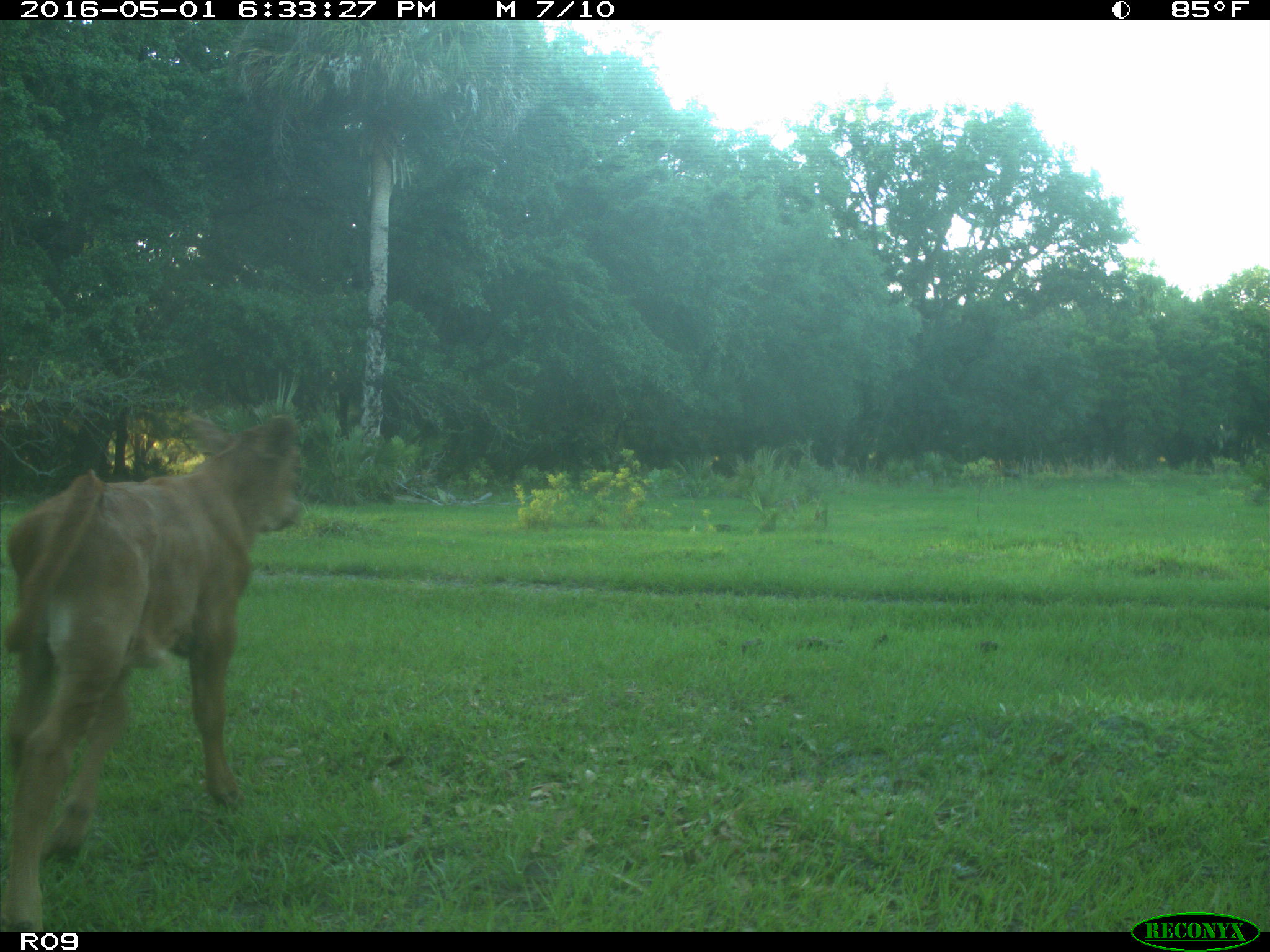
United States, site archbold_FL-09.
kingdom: Animalia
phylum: Chordata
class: Mammalia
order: Artiodactyla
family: Bovidae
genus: Bos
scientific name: Bos taurus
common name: domestic cow